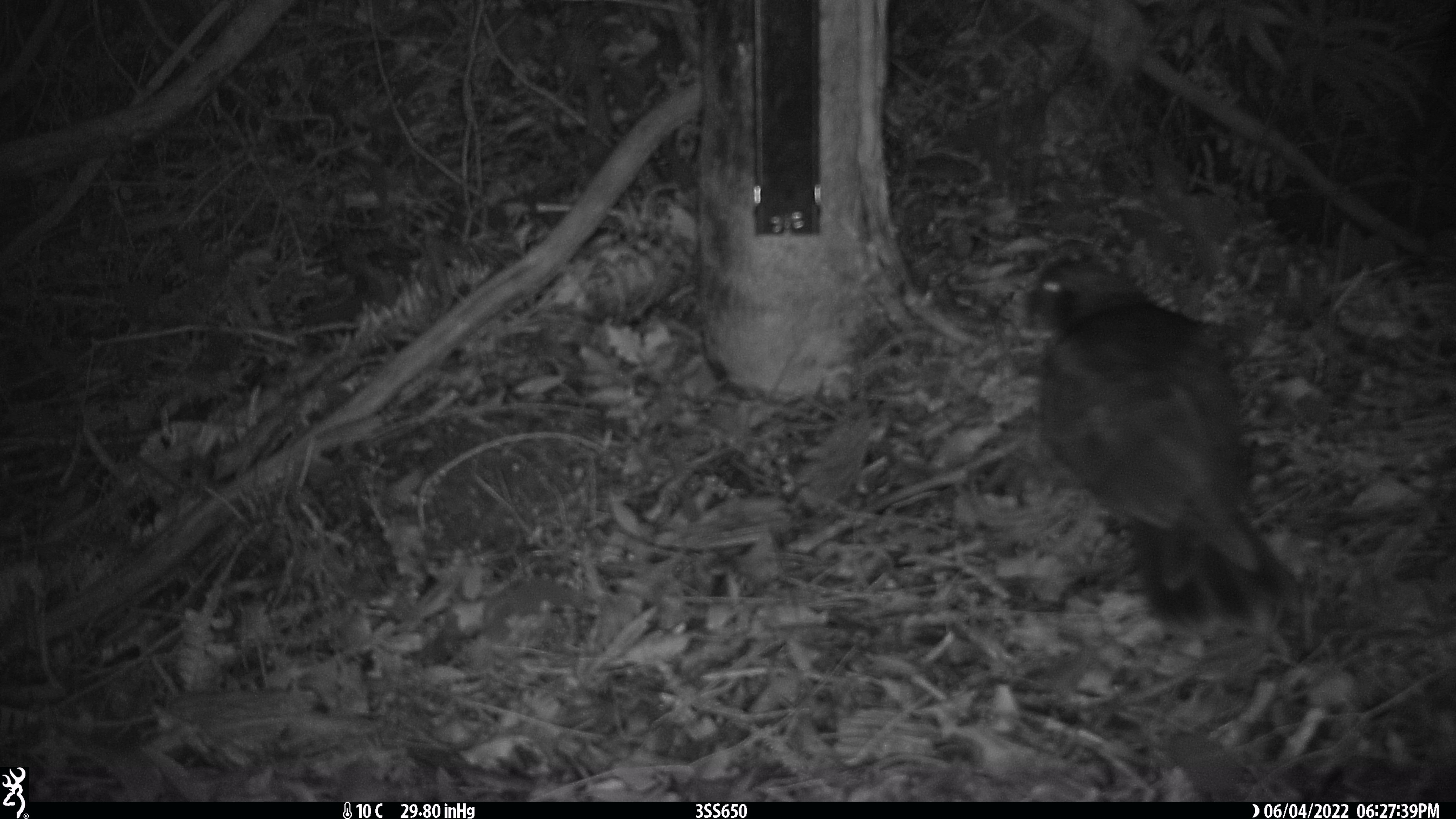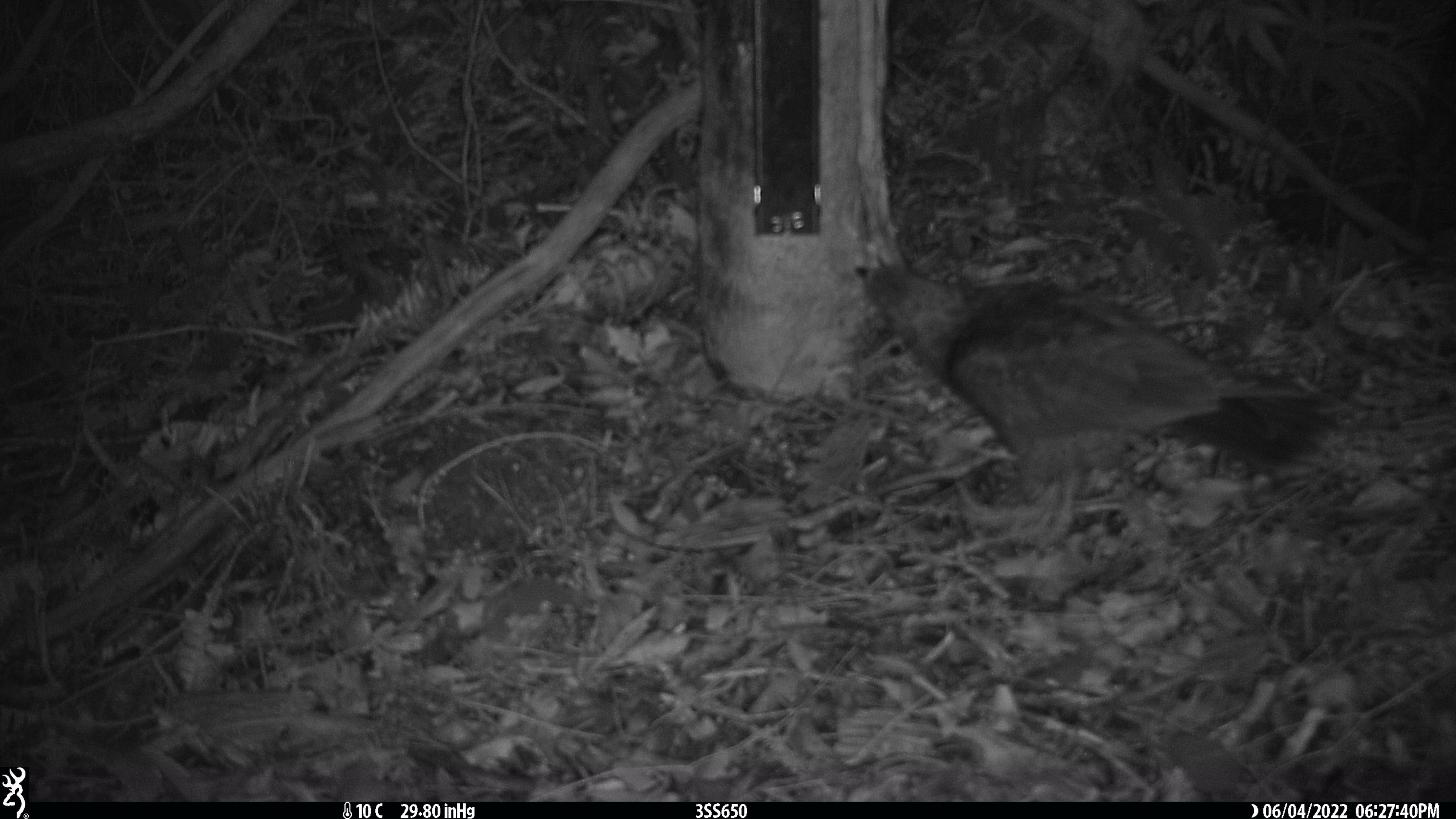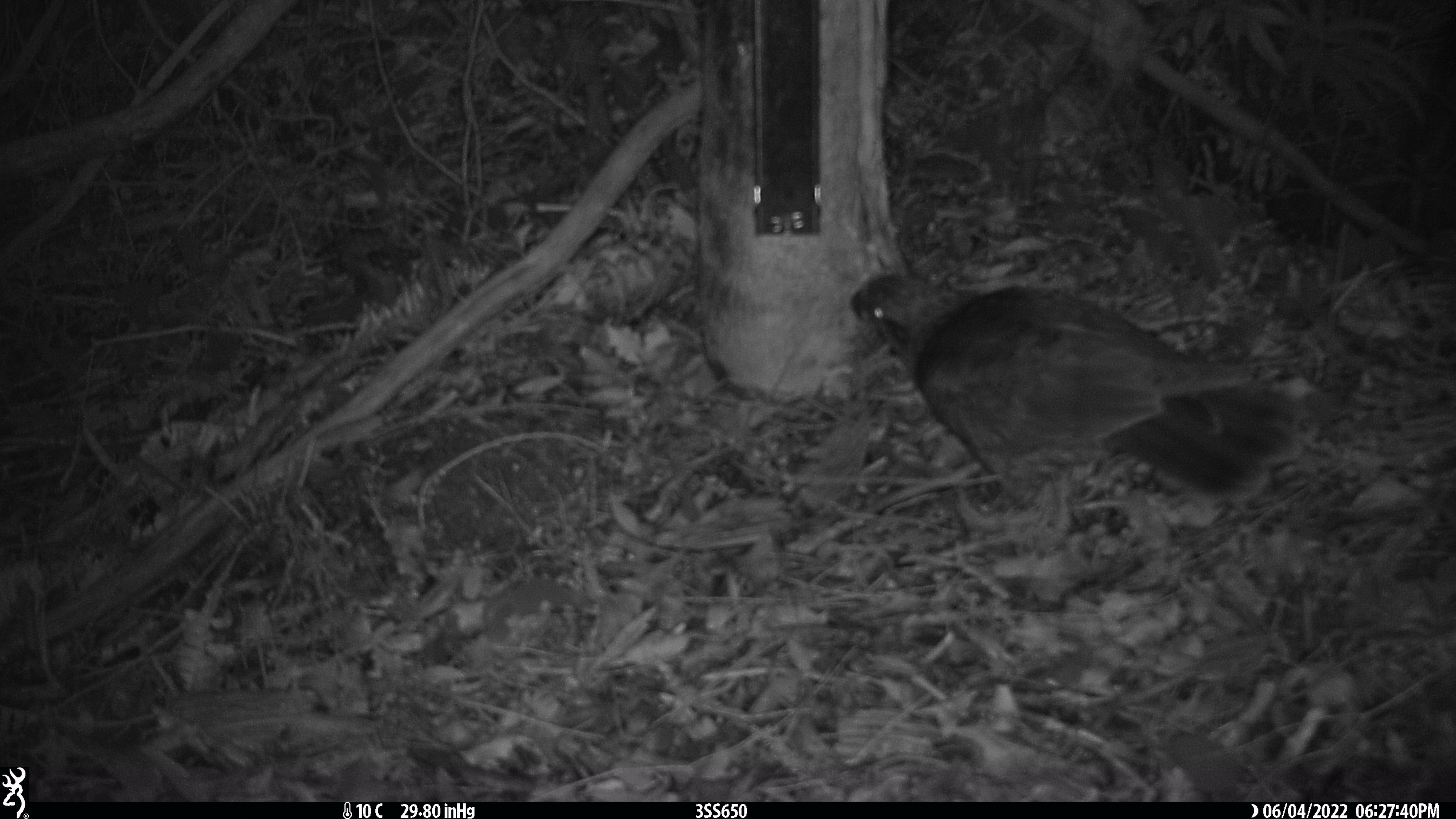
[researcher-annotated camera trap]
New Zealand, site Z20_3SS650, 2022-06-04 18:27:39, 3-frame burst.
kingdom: Animalia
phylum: Chordata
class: Aves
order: Psittaciformes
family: Strigopidae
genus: Nestor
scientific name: Nestor notabilis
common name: kea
Kea (Nestor notabilis).